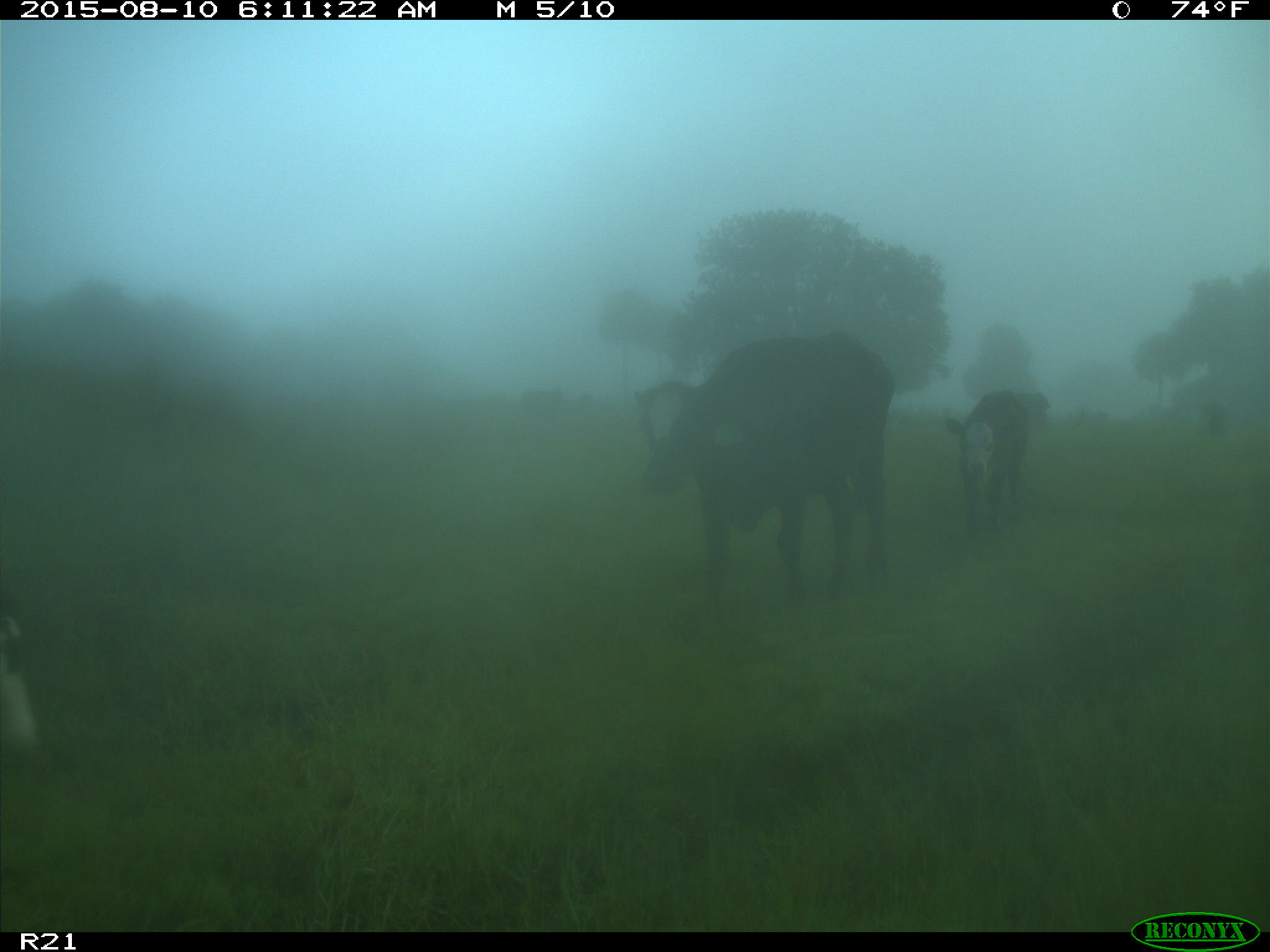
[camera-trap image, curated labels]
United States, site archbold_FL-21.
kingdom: Animalia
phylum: Chordata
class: Mammalia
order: Artiodactyla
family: Bovidae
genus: Bos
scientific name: Bos taurus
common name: domestic cow